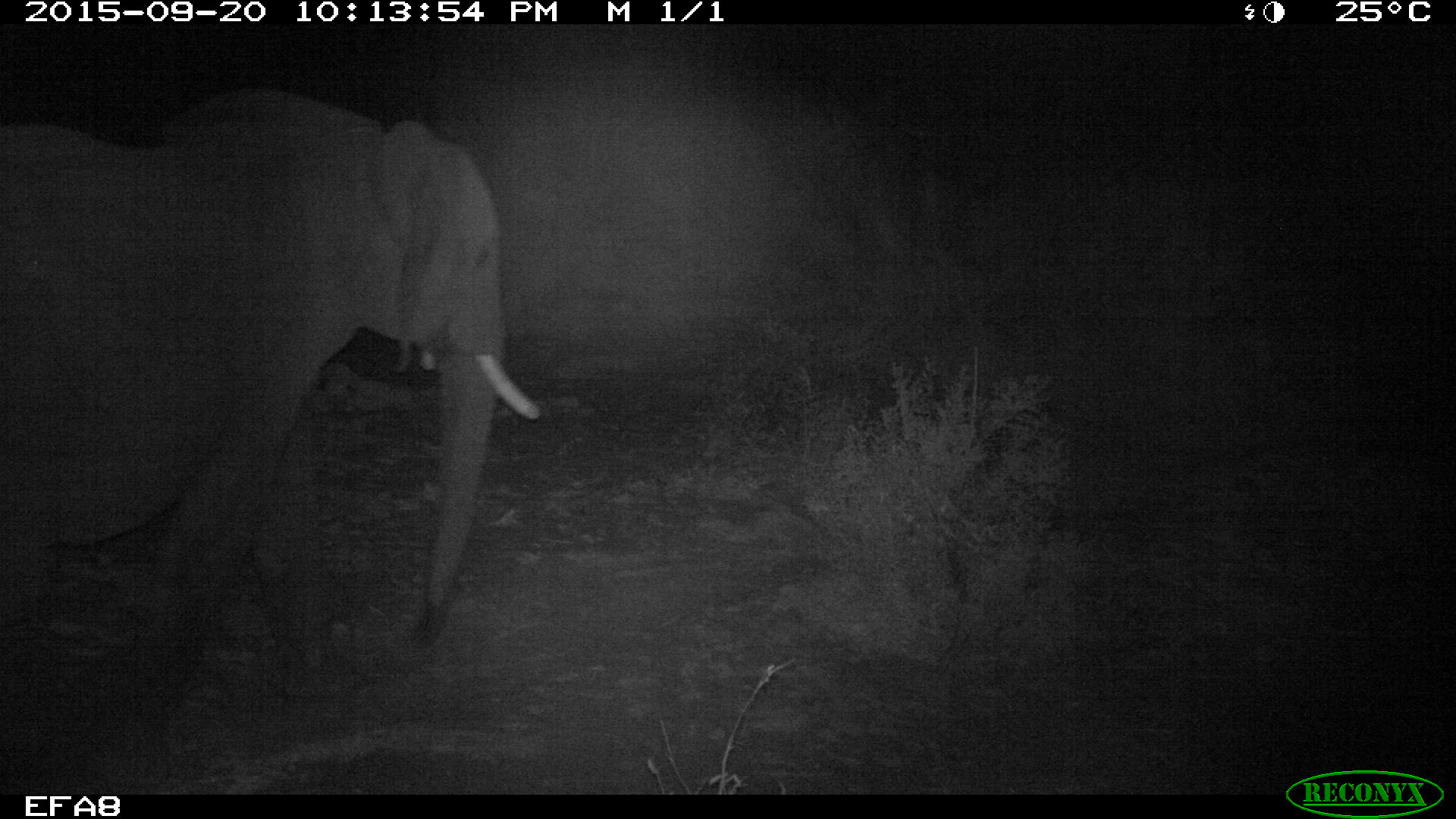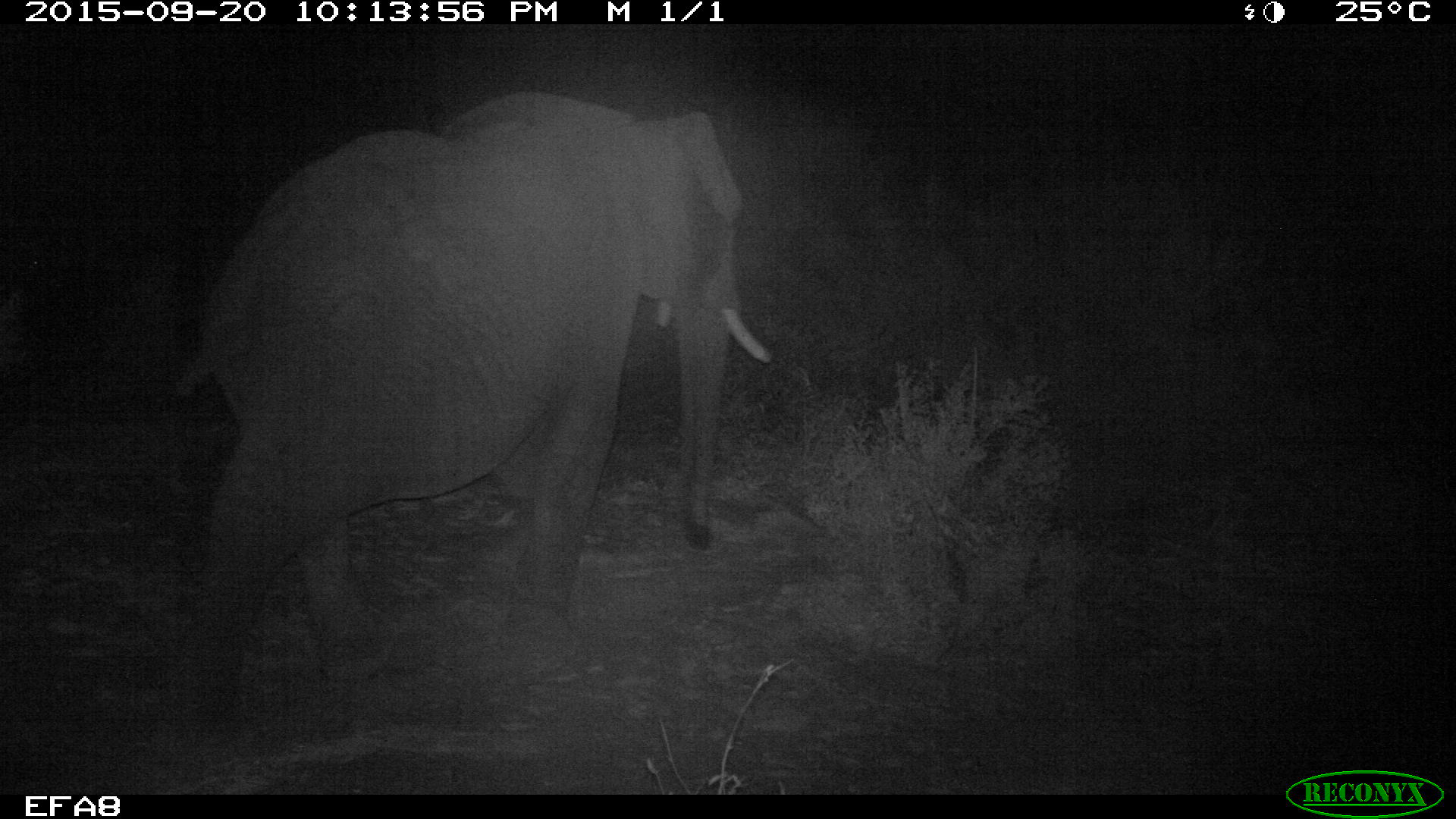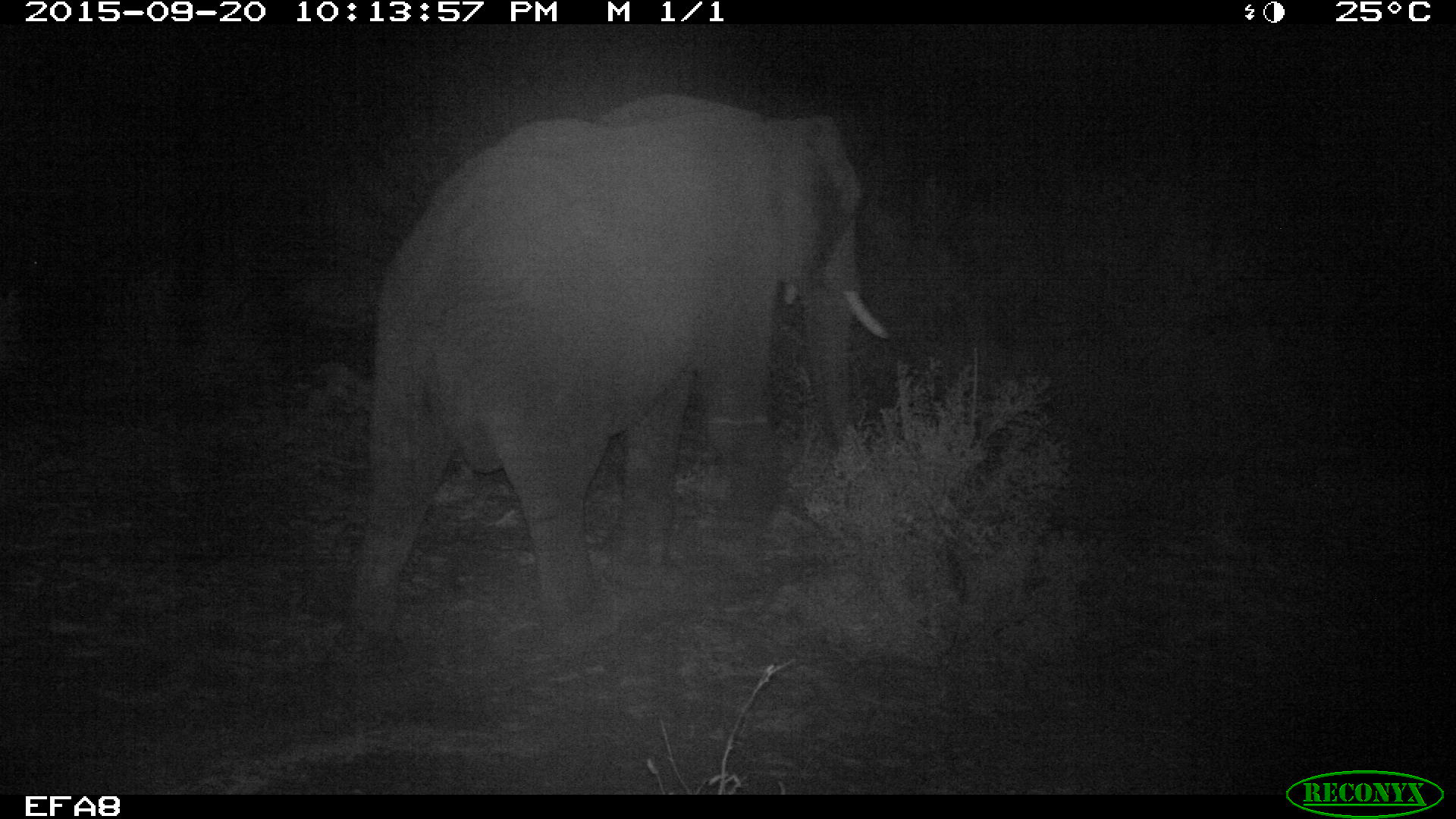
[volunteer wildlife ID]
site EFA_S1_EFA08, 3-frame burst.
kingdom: Animalia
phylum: Chordata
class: Mammalia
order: Proboscidea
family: Elephantidae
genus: Loxodonta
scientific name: Loxodonta africana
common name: african bush elephant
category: elephant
Elephant (african bush elephant) (Loxodonta africana), count 1. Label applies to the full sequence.